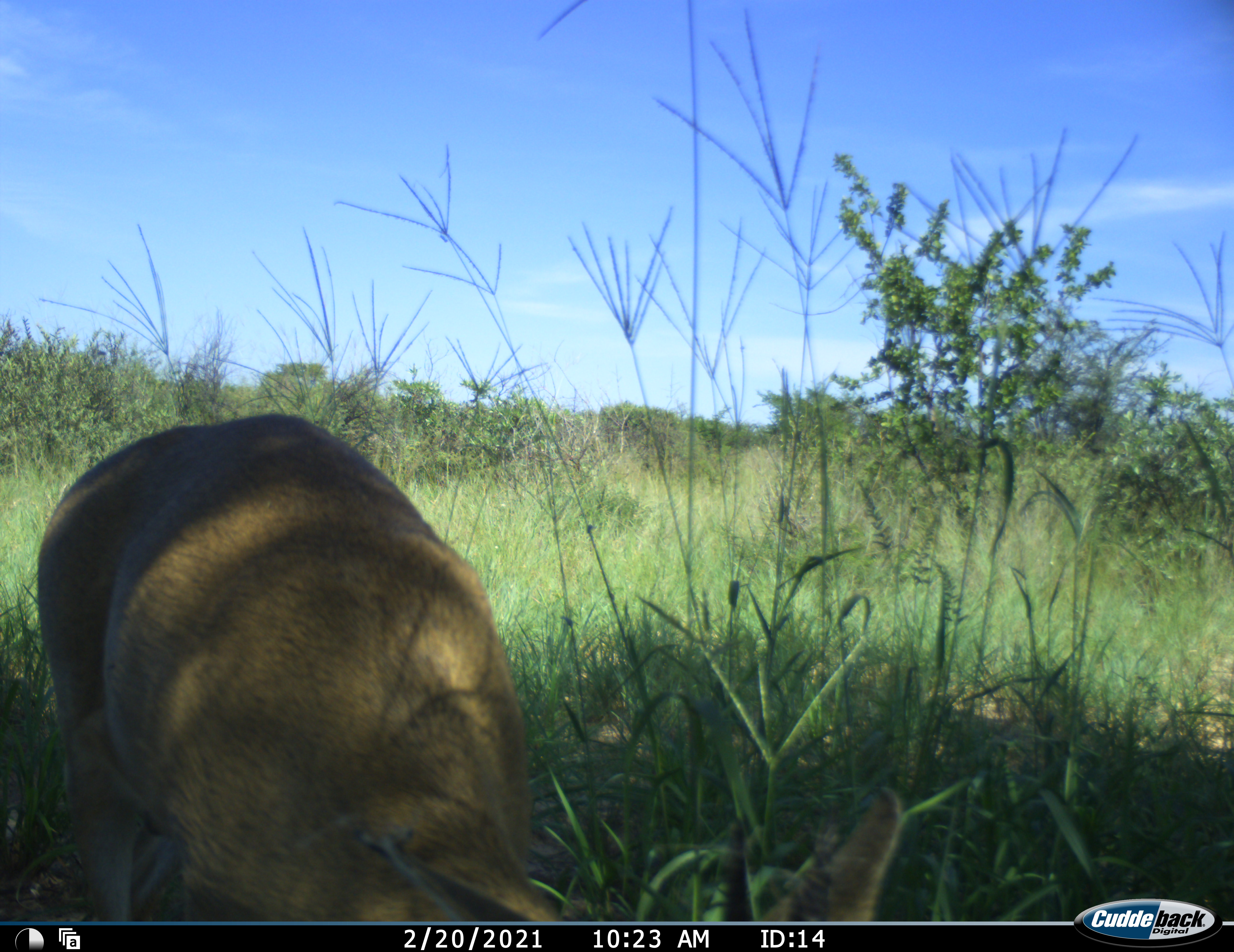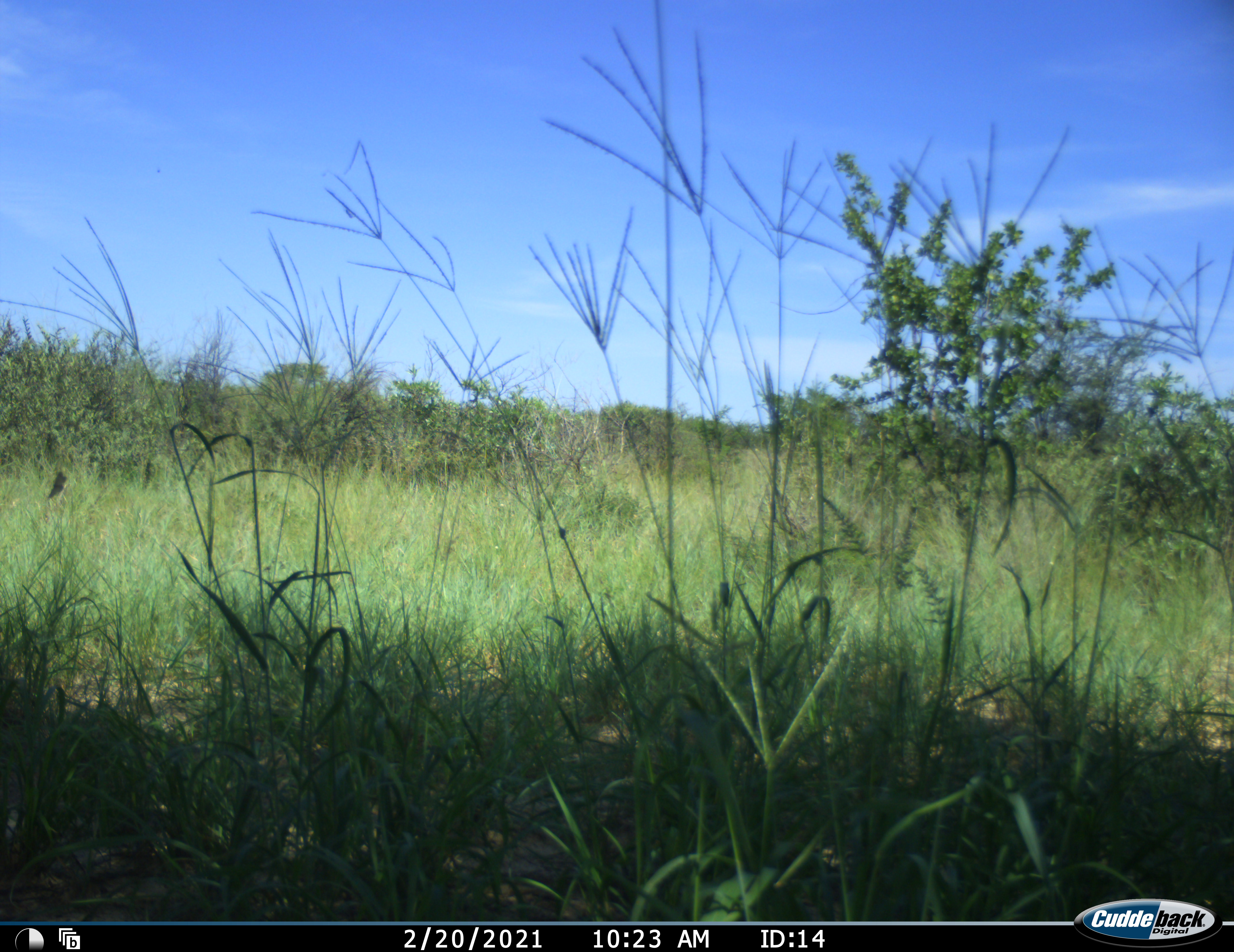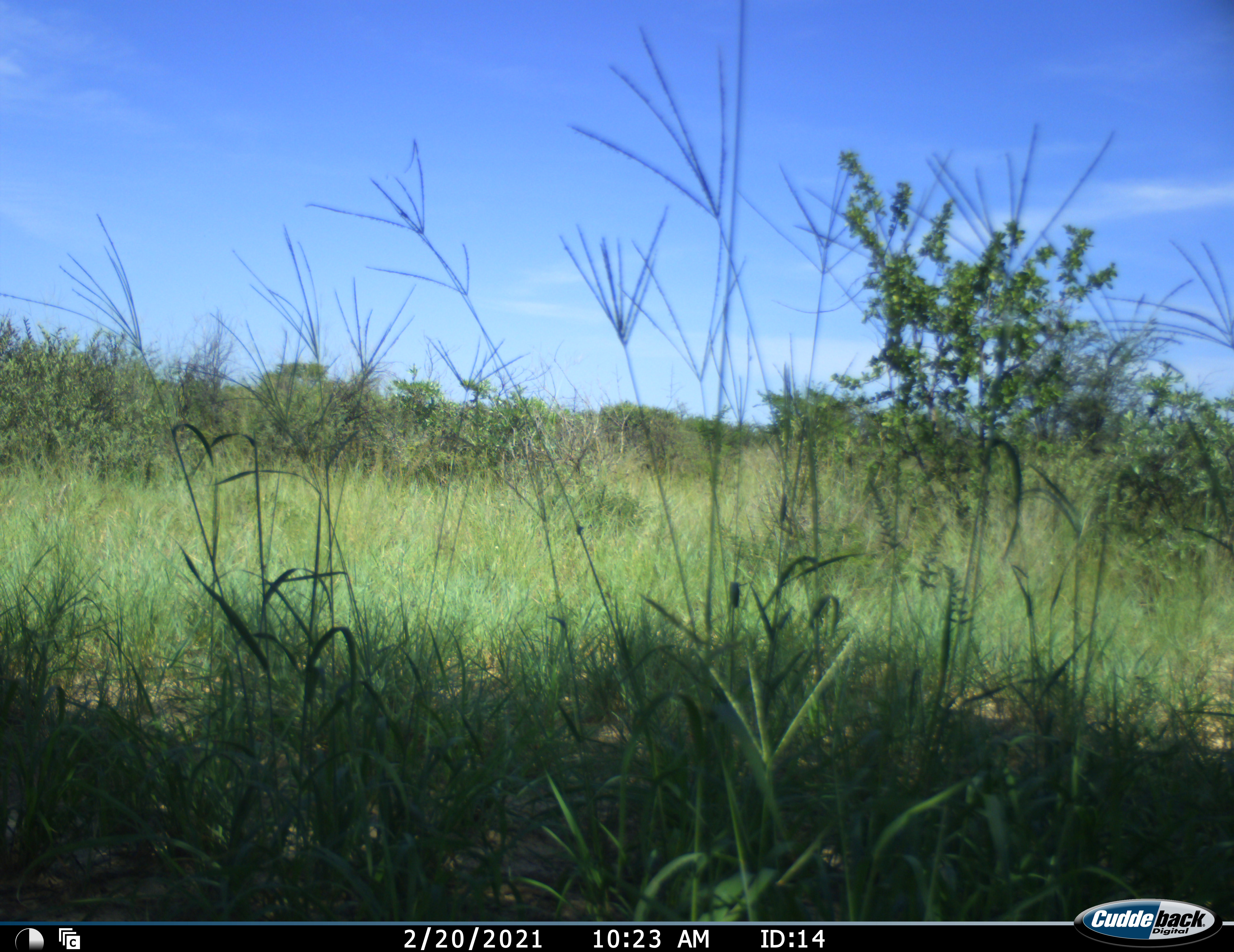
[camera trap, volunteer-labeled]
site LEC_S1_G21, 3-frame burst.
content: unidentified animal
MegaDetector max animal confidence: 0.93